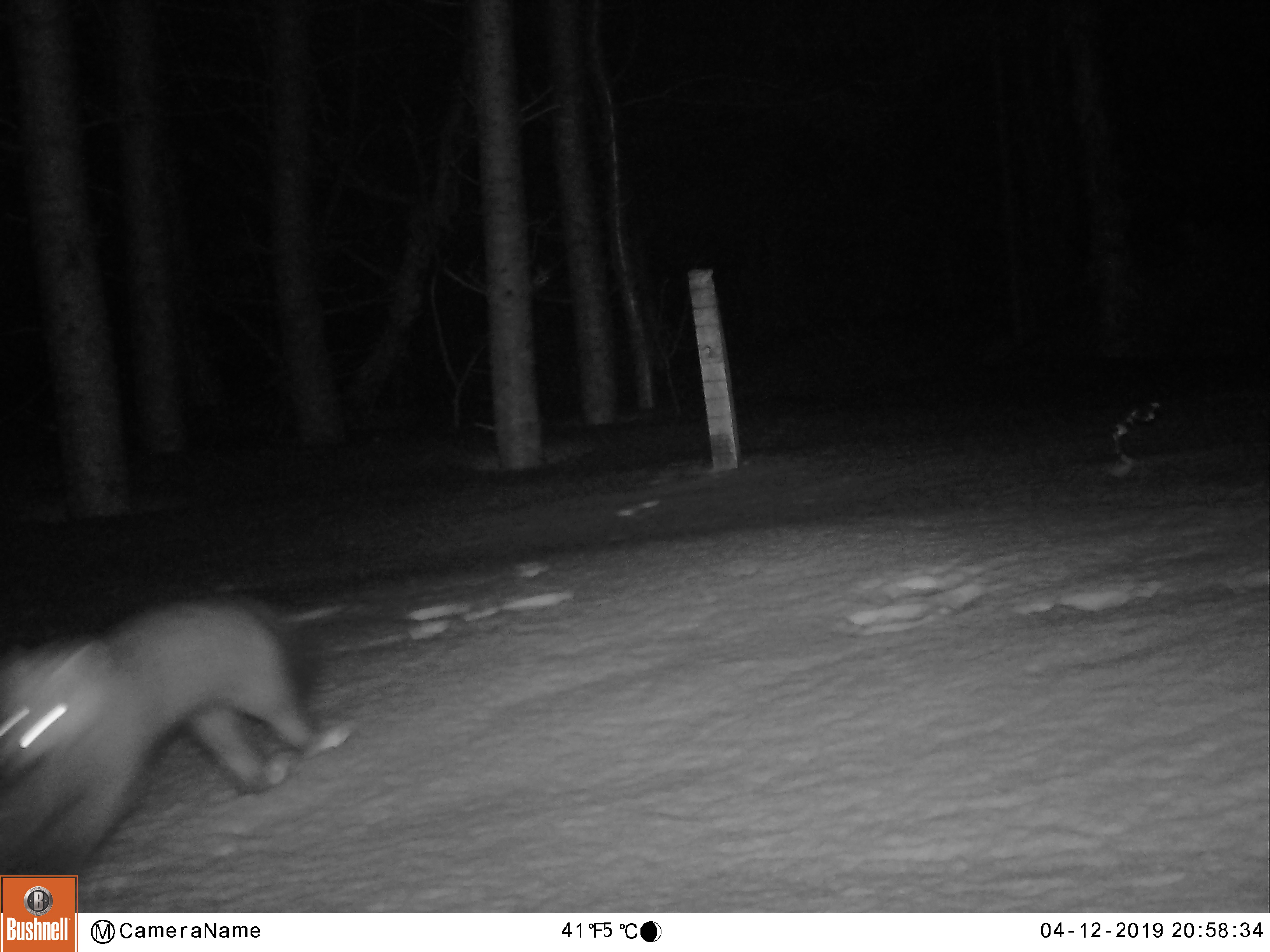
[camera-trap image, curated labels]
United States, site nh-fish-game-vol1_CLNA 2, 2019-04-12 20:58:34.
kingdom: Animalia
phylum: Chordata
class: Mammalia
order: Carnivora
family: Mustelidae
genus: Martes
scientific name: Martes americana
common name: american marten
American marten (Martes americana).